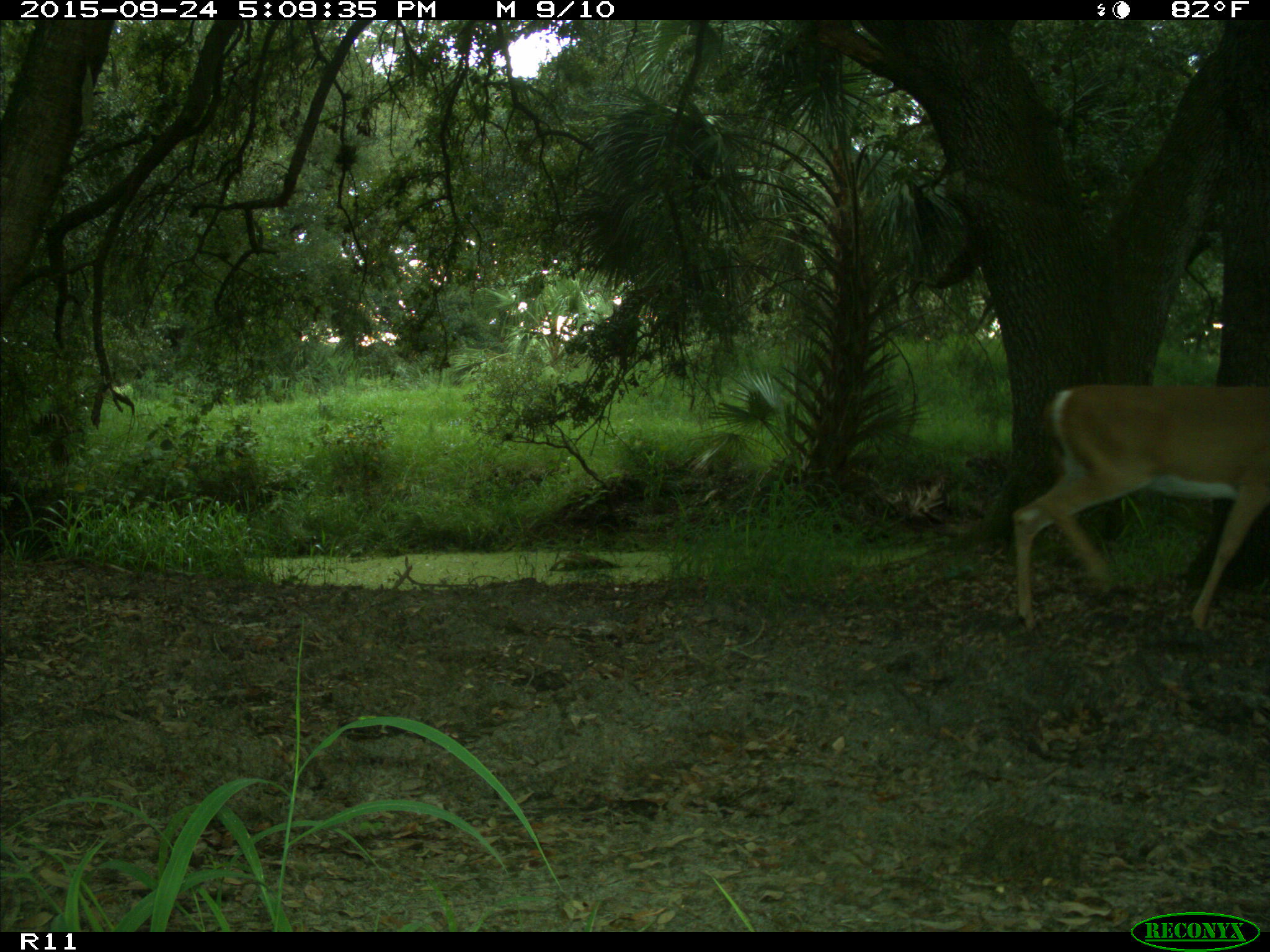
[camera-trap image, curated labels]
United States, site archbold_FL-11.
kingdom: Animalia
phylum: Chordata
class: Mammalia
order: Artiodactyla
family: Cervidae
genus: Odocoileus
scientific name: Odocoileus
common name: deer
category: unidentified deer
Unidentified deer (deer) (Odocoileus).